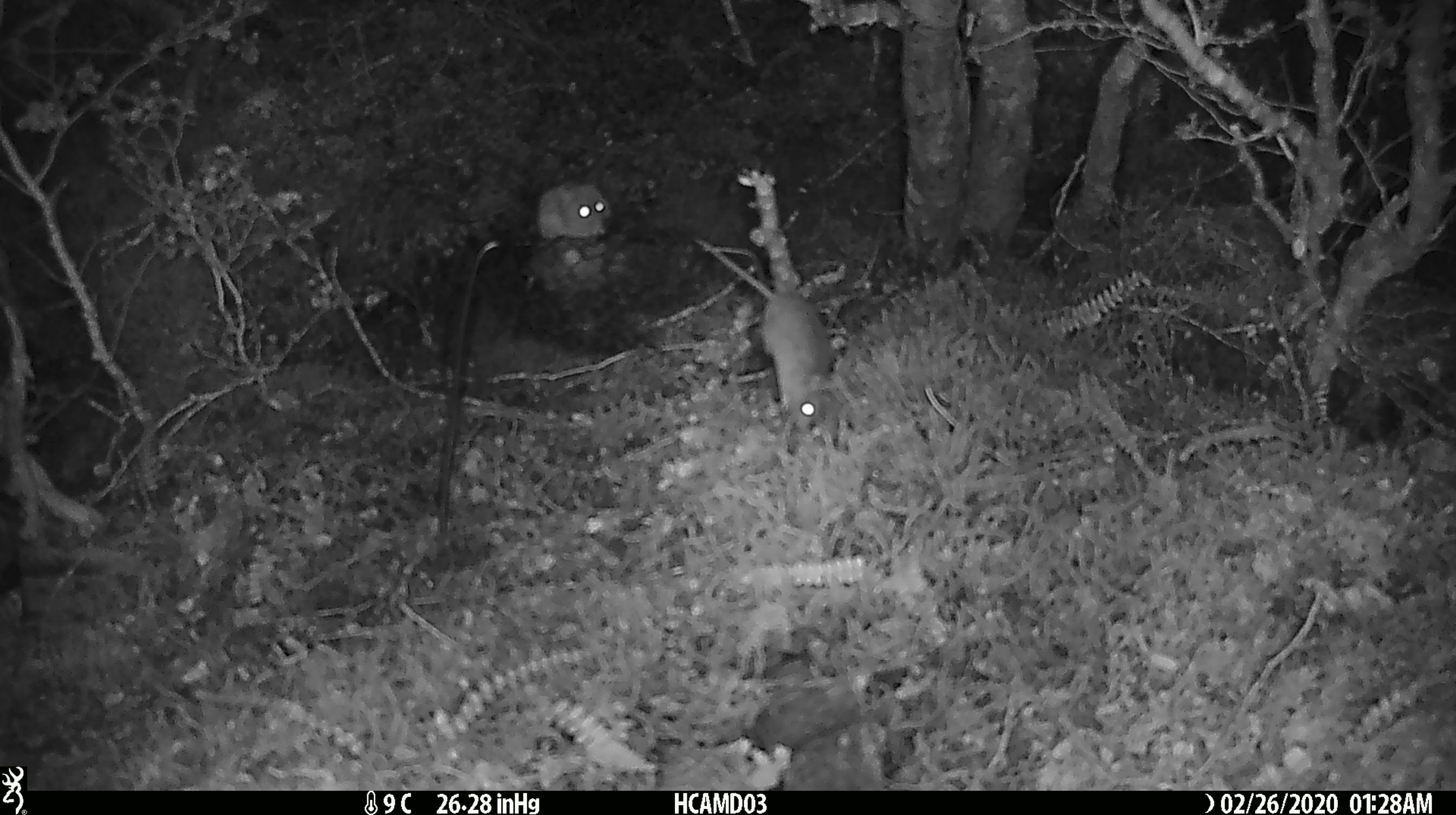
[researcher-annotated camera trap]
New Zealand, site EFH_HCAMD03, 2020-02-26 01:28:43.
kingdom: Animalia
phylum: Chordata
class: Mammalia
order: Rodentia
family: Muridae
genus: Mus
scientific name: Mus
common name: mouse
Mouse (Mus).